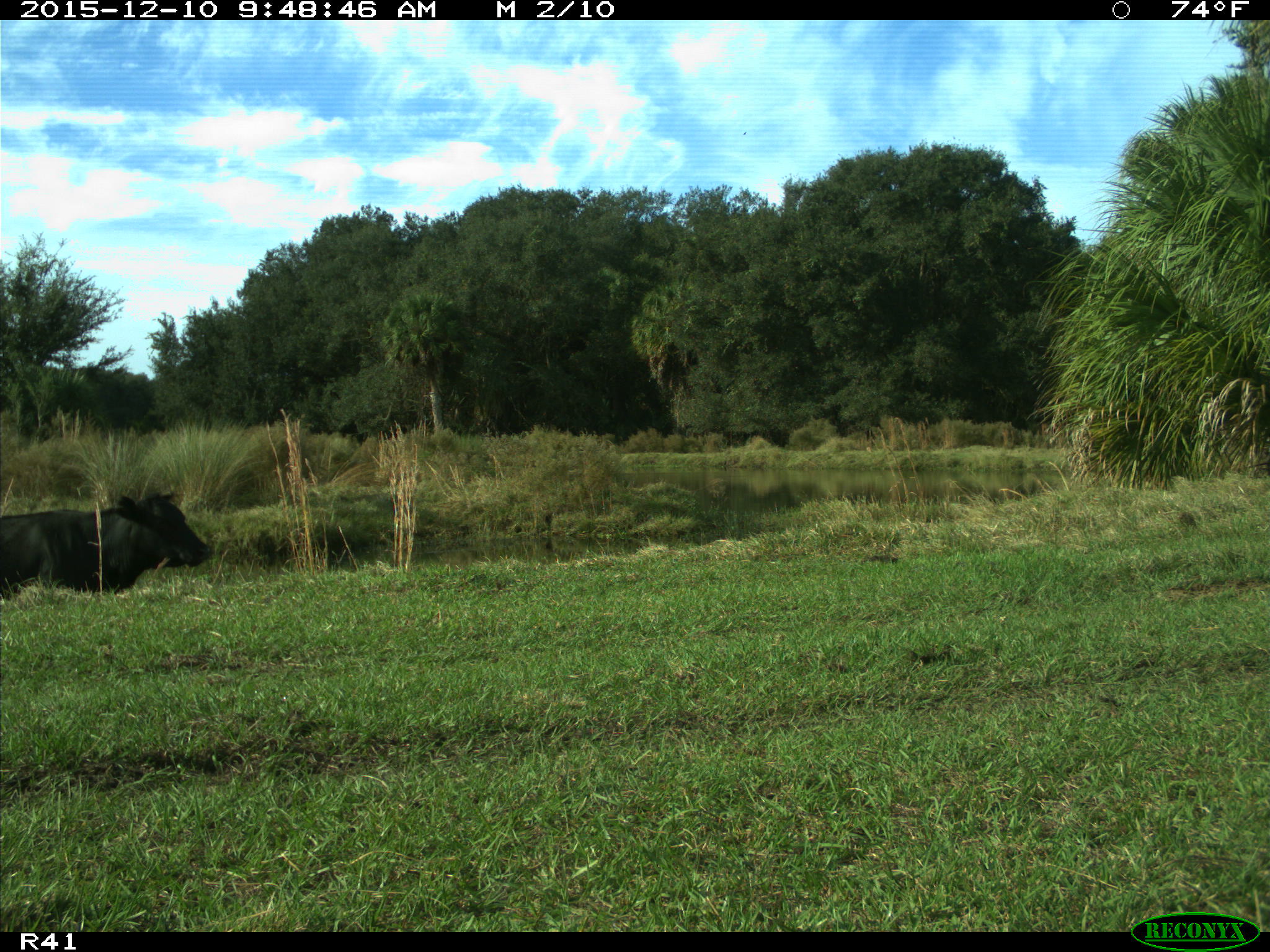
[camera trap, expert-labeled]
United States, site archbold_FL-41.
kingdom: Animalia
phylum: Chordata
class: Mammalia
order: Artiodactyla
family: Bovidae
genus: Bos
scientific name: Bos taurus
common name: domestic cow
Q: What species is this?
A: Bos taurus (domestic cow).